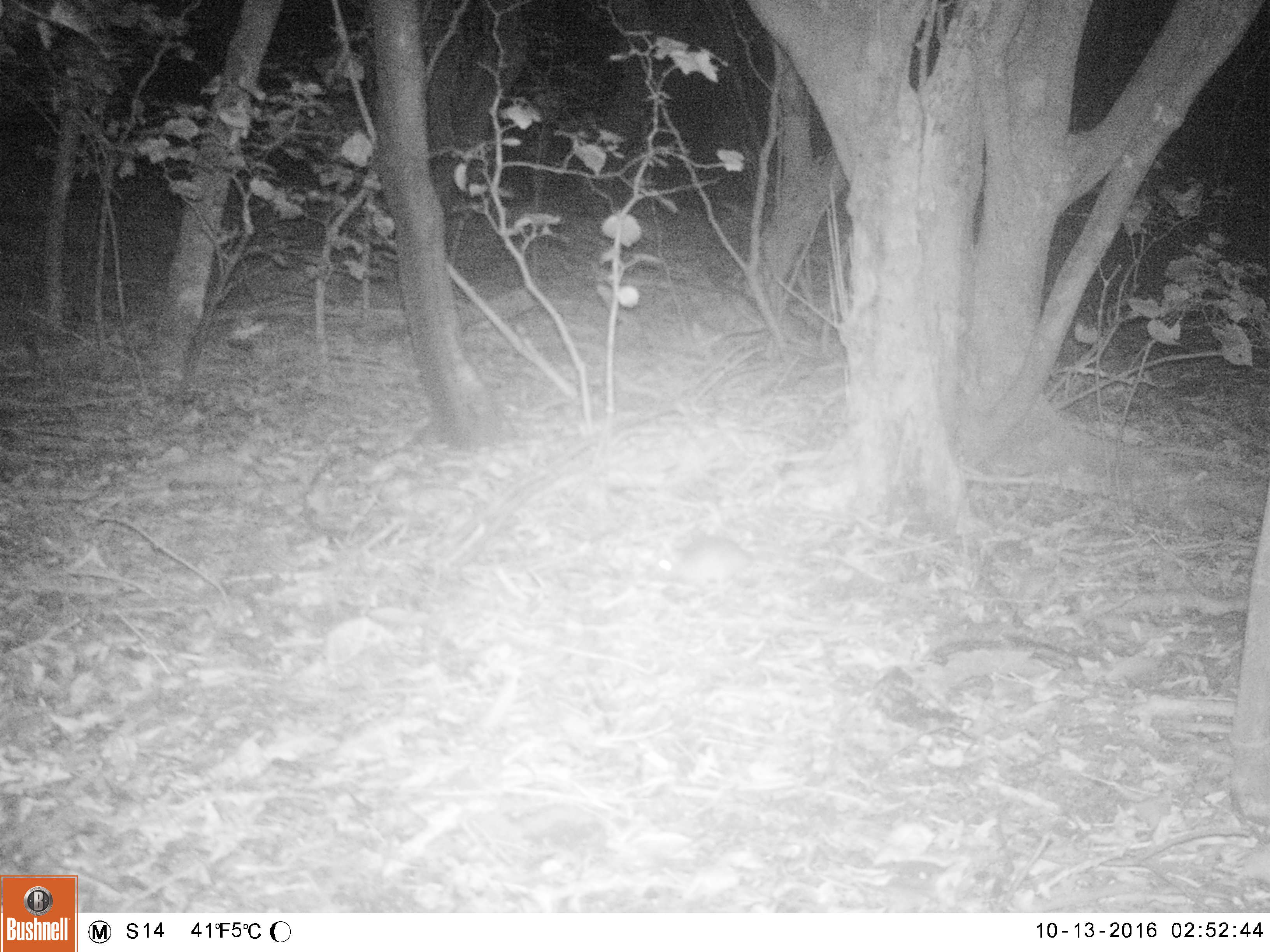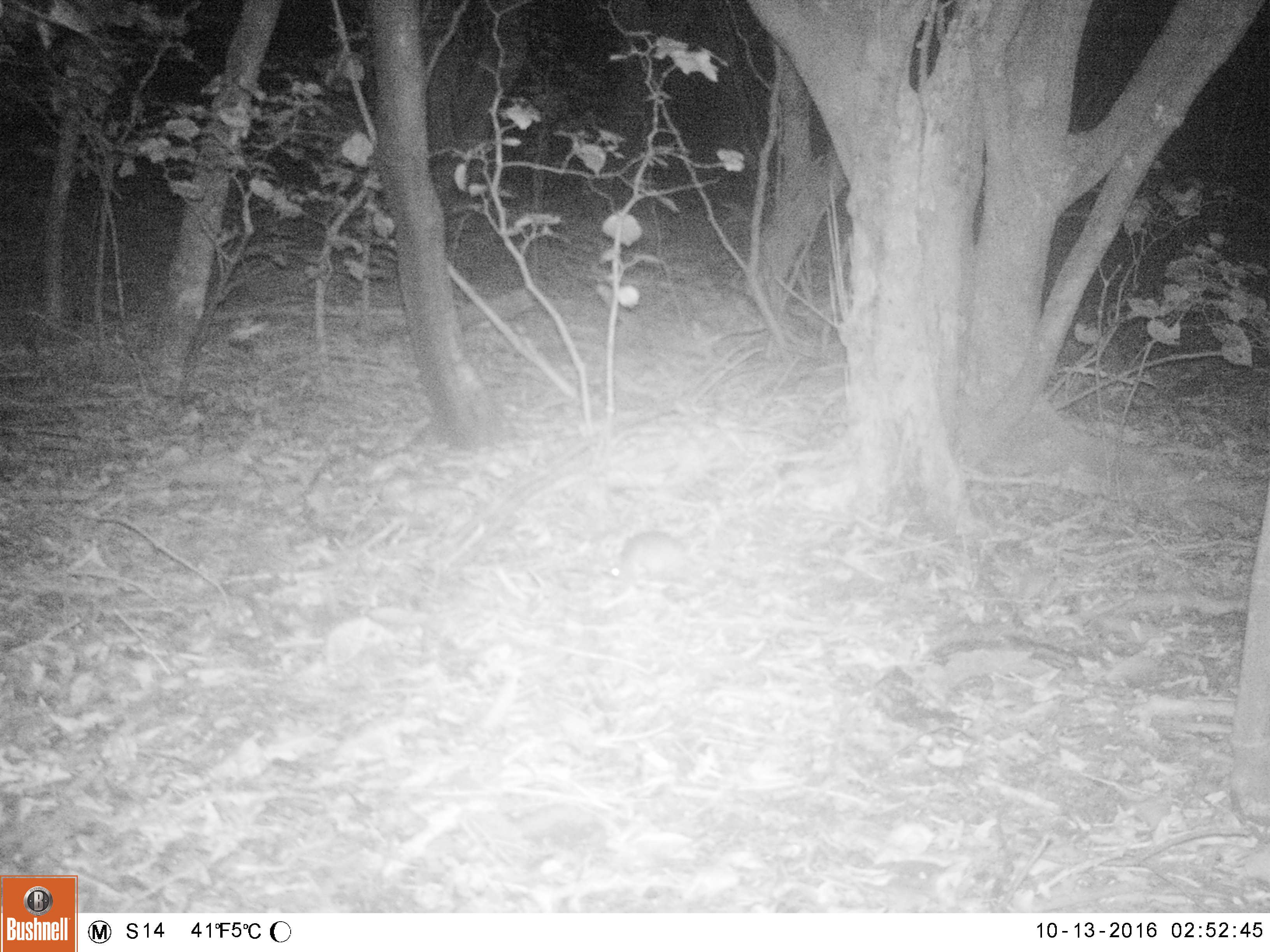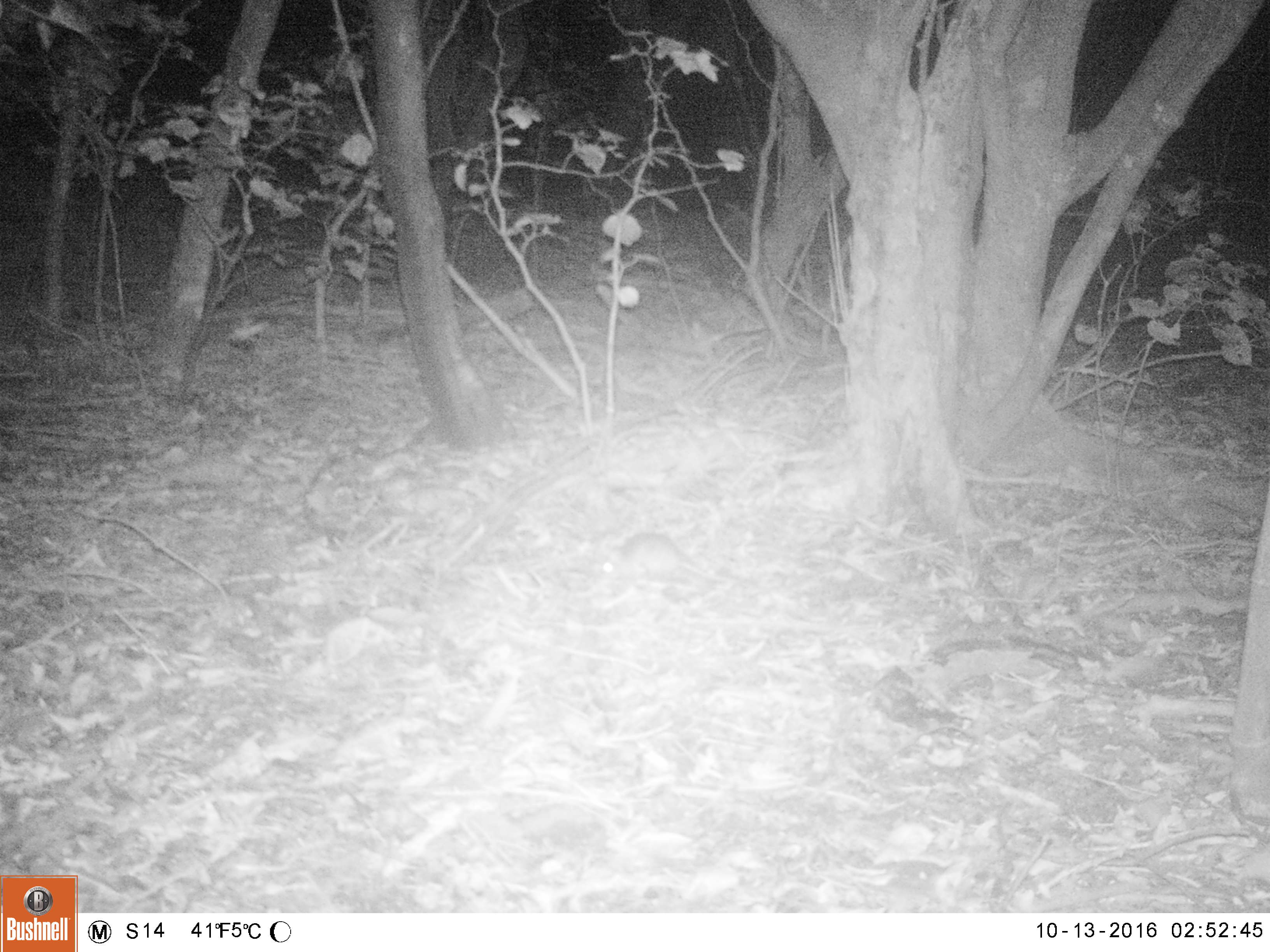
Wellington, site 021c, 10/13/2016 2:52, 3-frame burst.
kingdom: Animalia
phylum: Chordata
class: Mammalia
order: Rodentia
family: Muridae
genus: Rattus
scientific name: Rattus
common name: rat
Rat (Rattus).